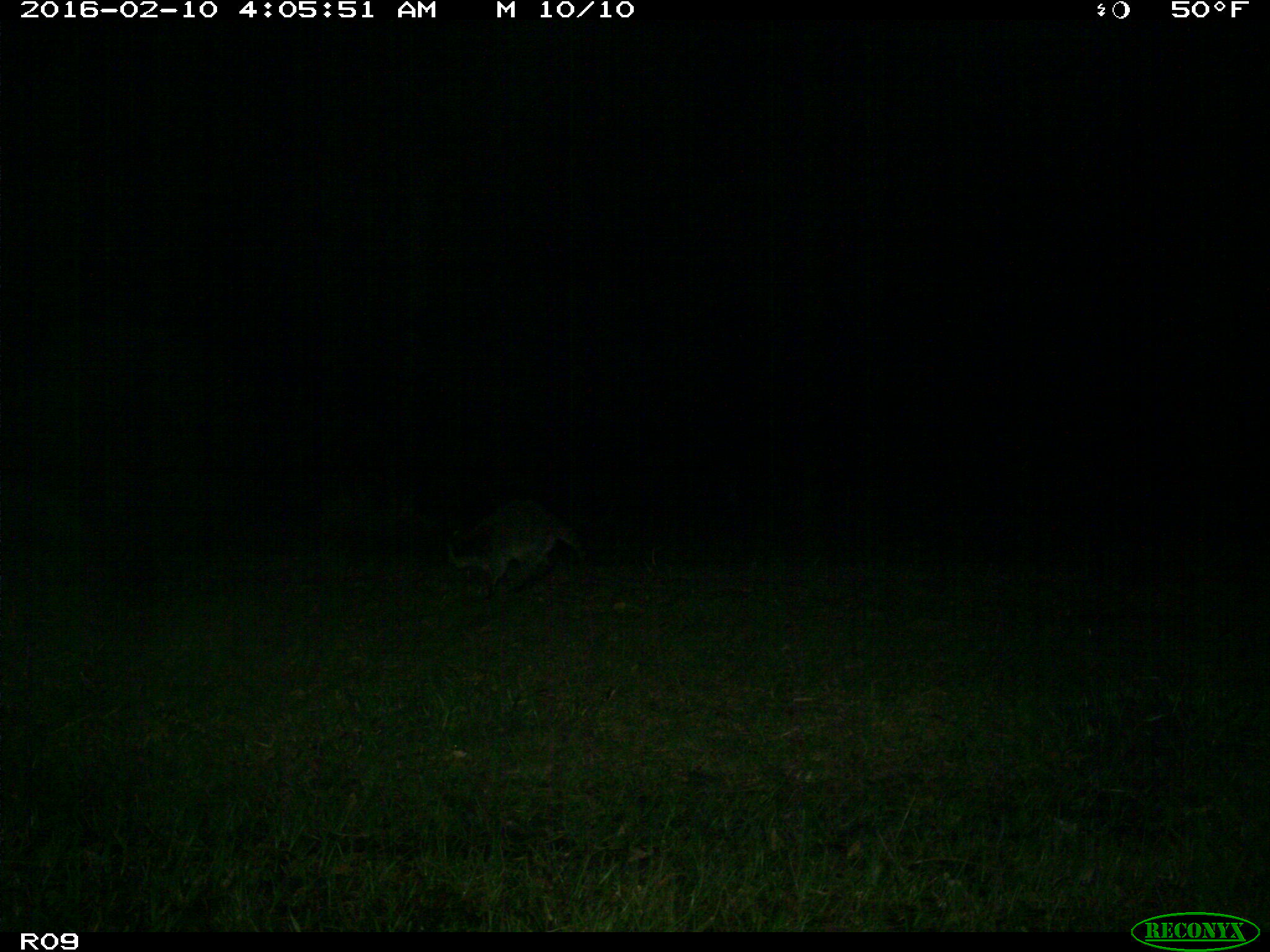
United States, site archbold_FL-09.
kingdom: Animalia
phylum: Chordata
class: Mammalia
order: Carnivora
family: Procyonidae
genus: Procyon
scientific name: Procyon lotor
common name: common raccoon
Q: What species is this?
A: Procyon lotor (common raccoon).